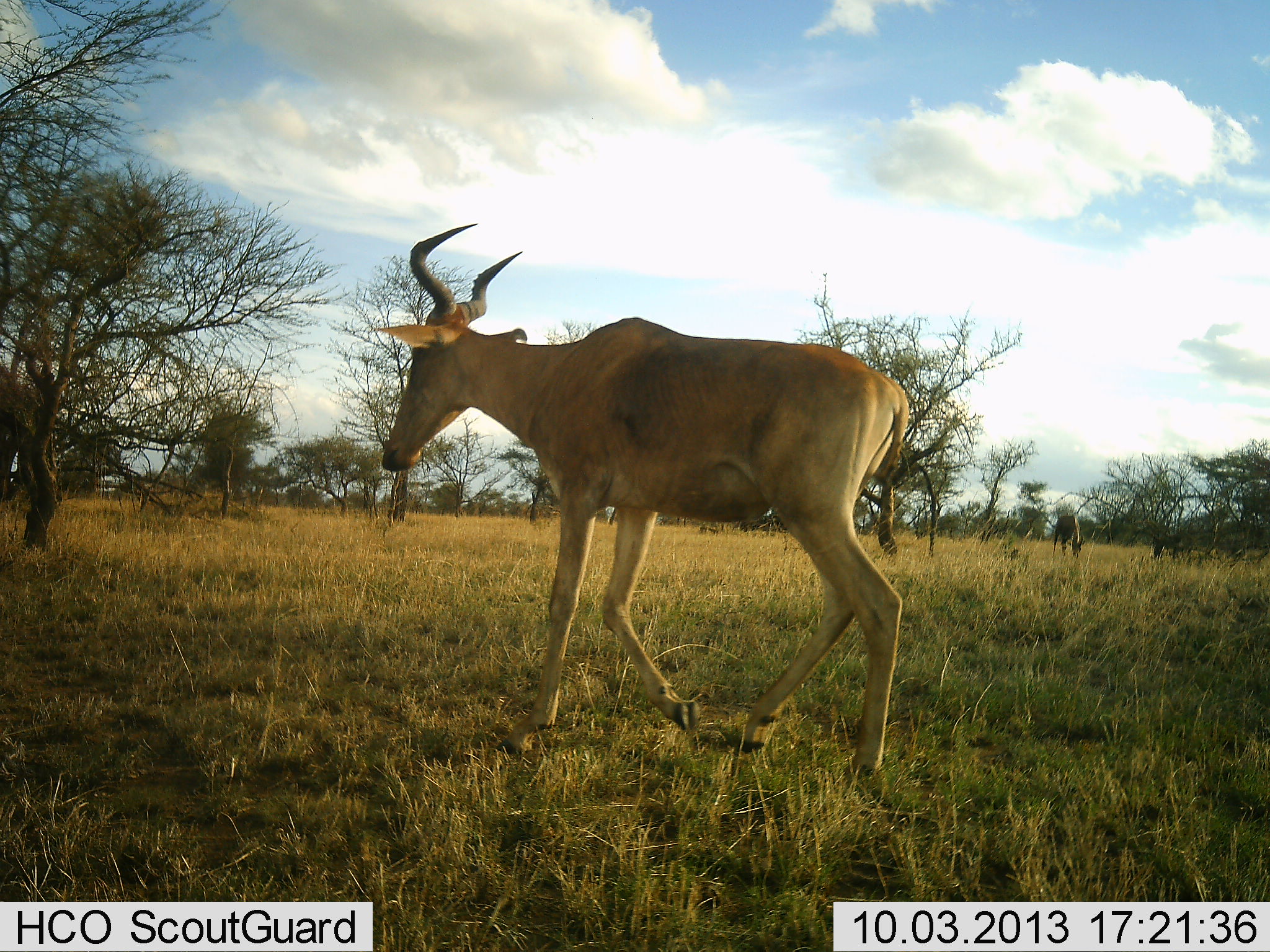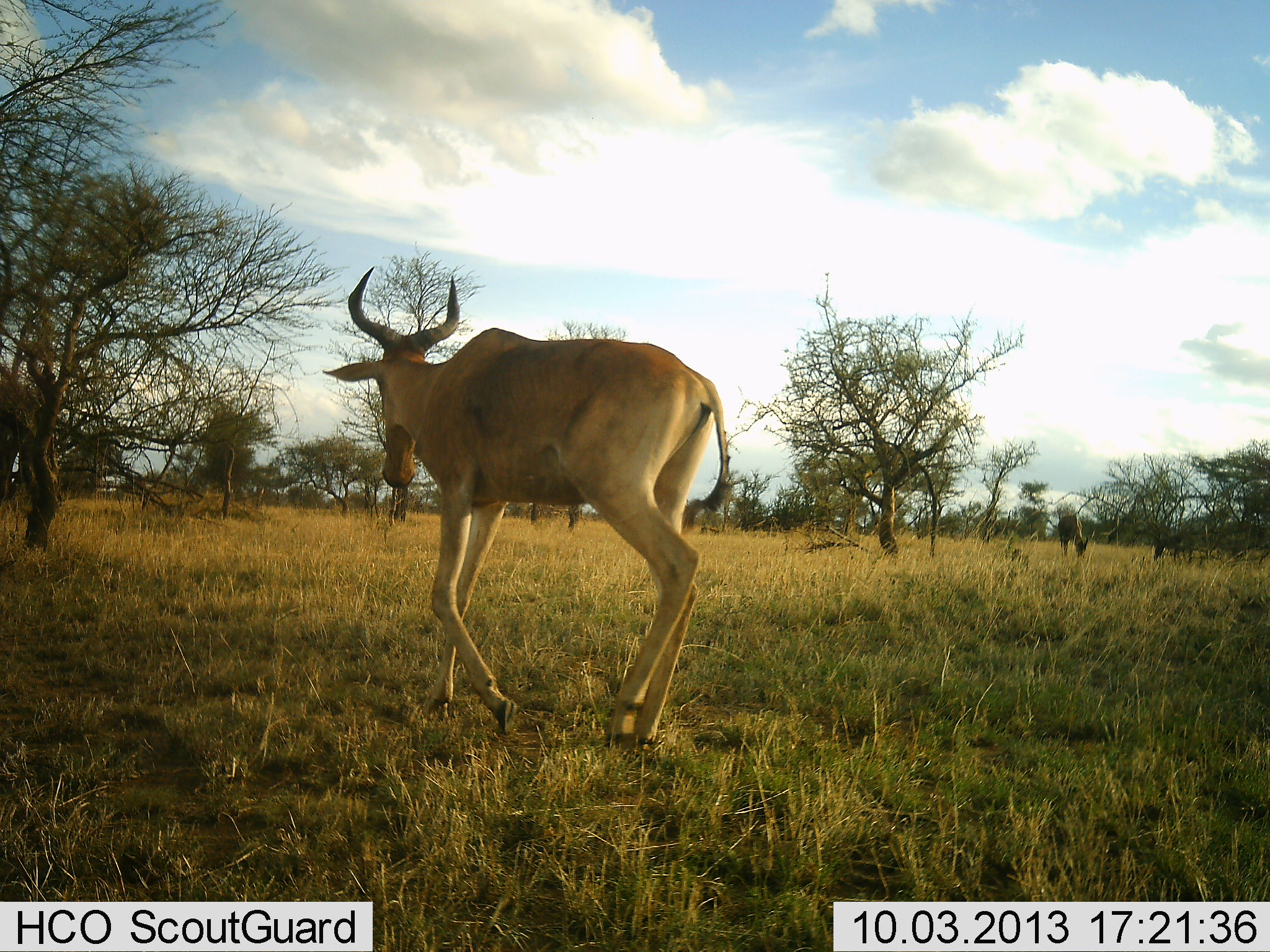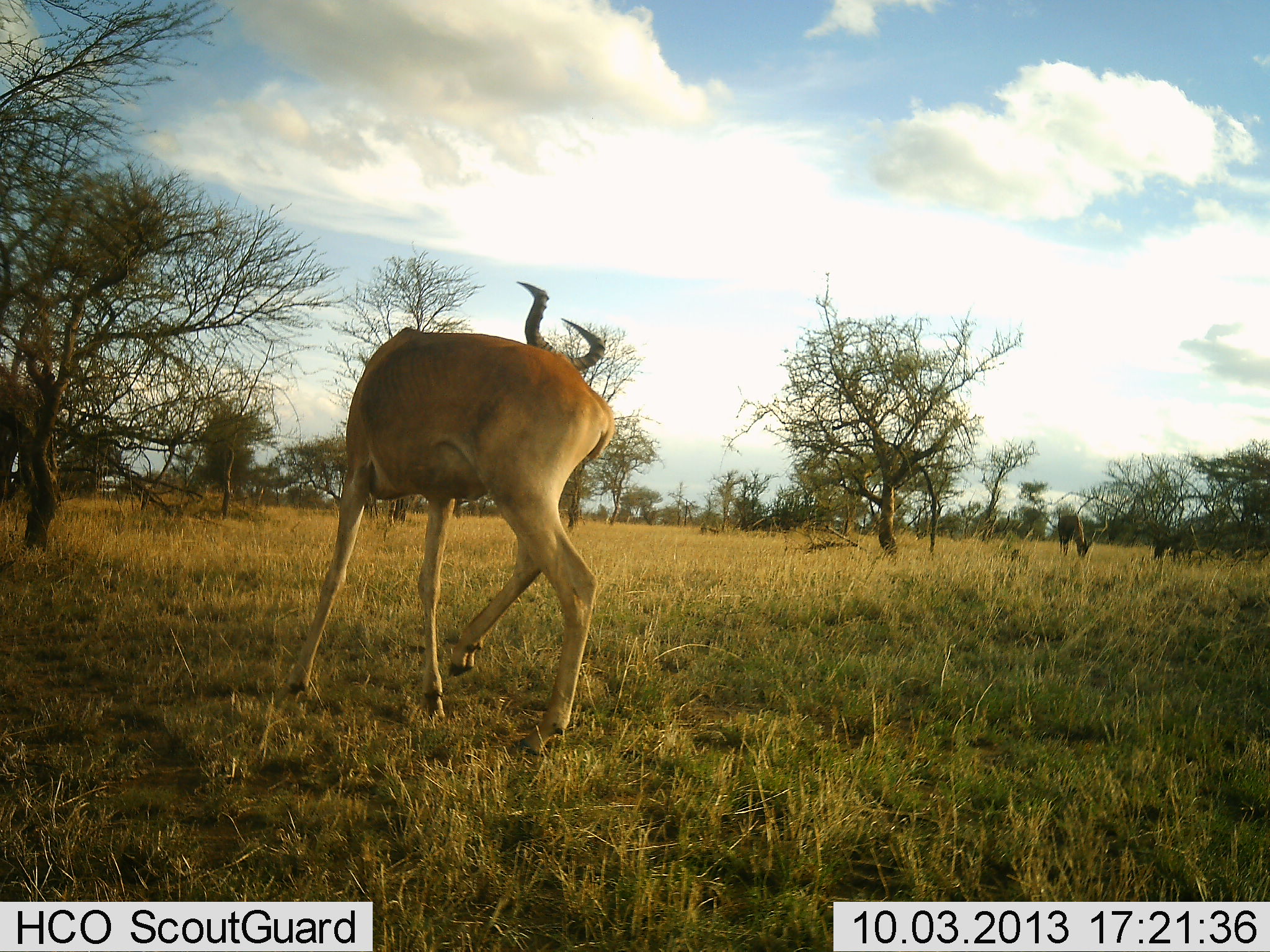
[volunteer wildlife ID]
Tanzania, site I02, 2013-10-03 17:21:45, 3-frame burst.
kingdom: Animalia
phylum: Chordata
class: Mammalia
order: Artiodactyla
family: Bovidae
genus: Alcelaphus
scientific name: Alcelaphus buselaphus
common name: hartebeest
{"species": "hartebeest (Alcelaphus buselaphus)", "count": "1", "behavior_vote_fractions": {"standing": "25%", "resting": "0%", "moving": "89%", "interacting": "0%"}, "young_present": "0%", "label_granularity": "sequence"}